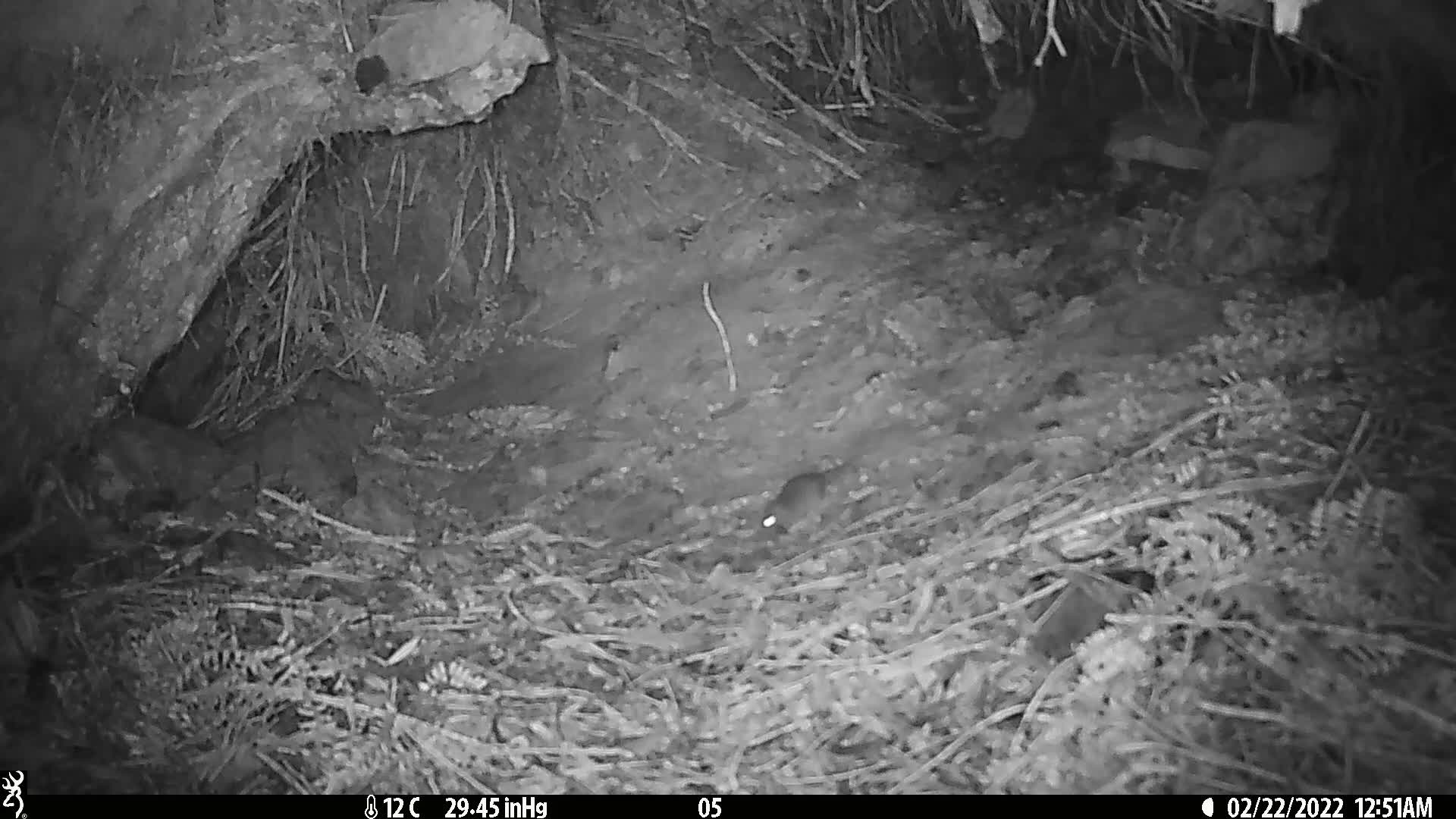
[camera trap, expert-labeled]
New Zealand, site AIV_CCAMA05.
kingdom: Animalia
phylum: Chordata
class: Mammalia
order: Rodentia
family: Muridae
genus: Mus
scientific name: Mus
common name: mouse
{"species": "mouse (Mus)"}